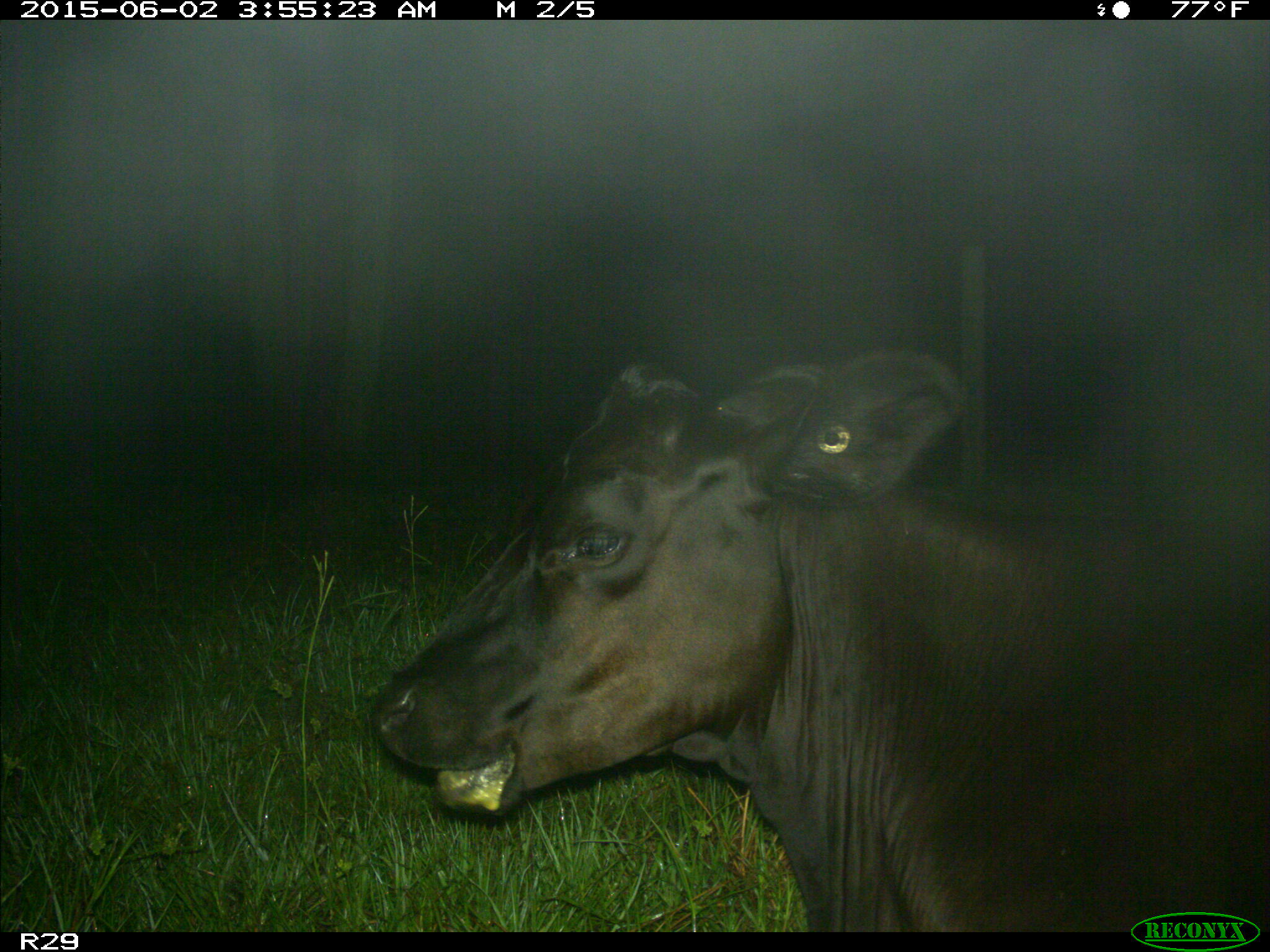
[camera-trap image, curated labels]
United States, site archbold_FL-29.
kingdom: Animalia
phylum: Chordata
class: Mammalia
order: Artiodactyla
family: Bovidae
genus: Bos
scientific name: Bos taurus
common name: domestic cow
Bos taurus (domestic cow).